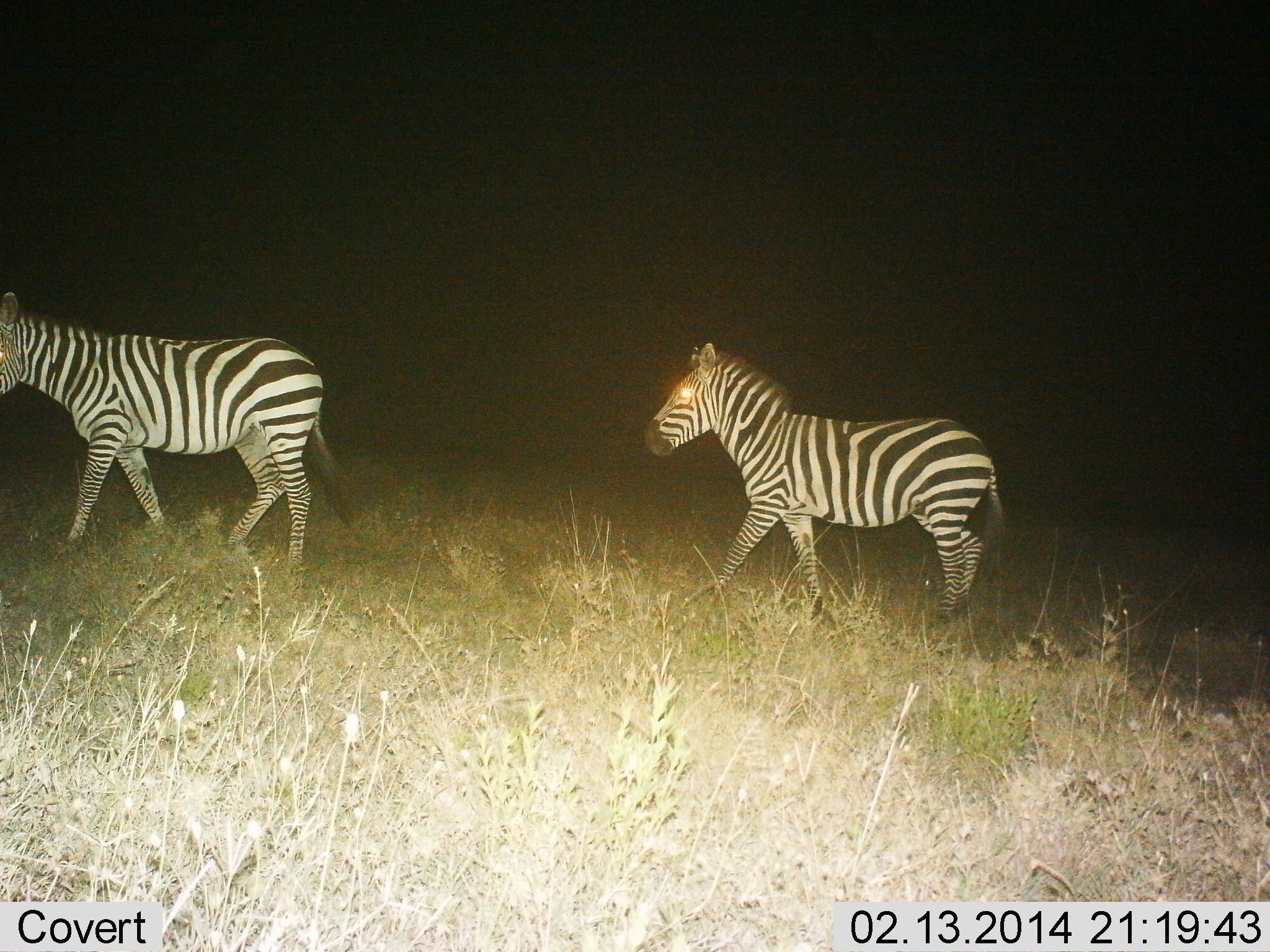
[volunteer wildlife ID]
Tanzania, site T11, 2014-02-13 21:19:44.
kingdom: Animalia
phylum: Chordata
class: Mammalia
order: Perissodactyla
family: Equidae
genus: Equus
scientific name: Equus quagga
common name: plains zebra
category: zebra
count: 2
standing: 10%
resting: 0%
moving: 90%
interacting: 0%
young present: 0%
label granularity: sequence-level